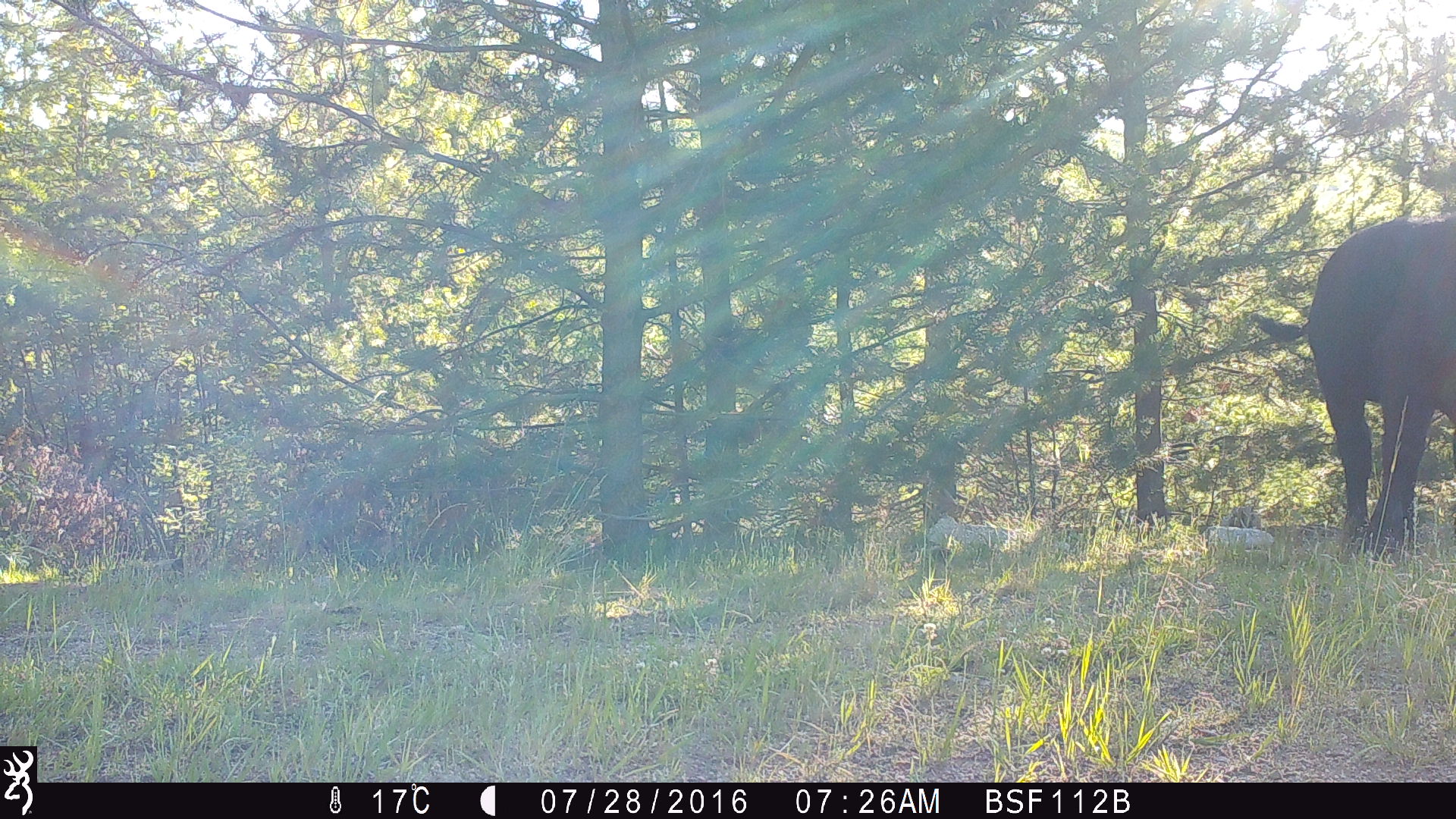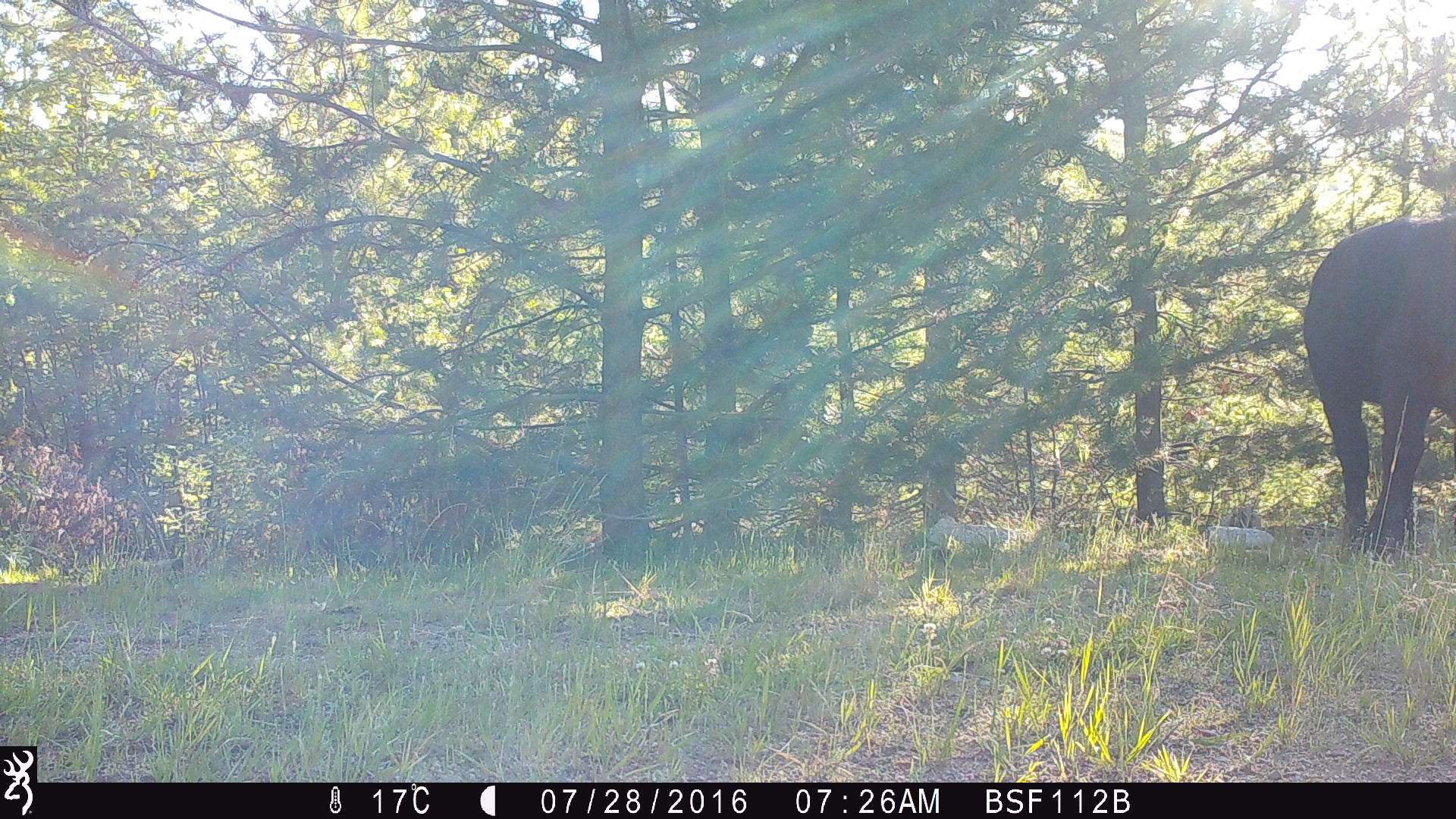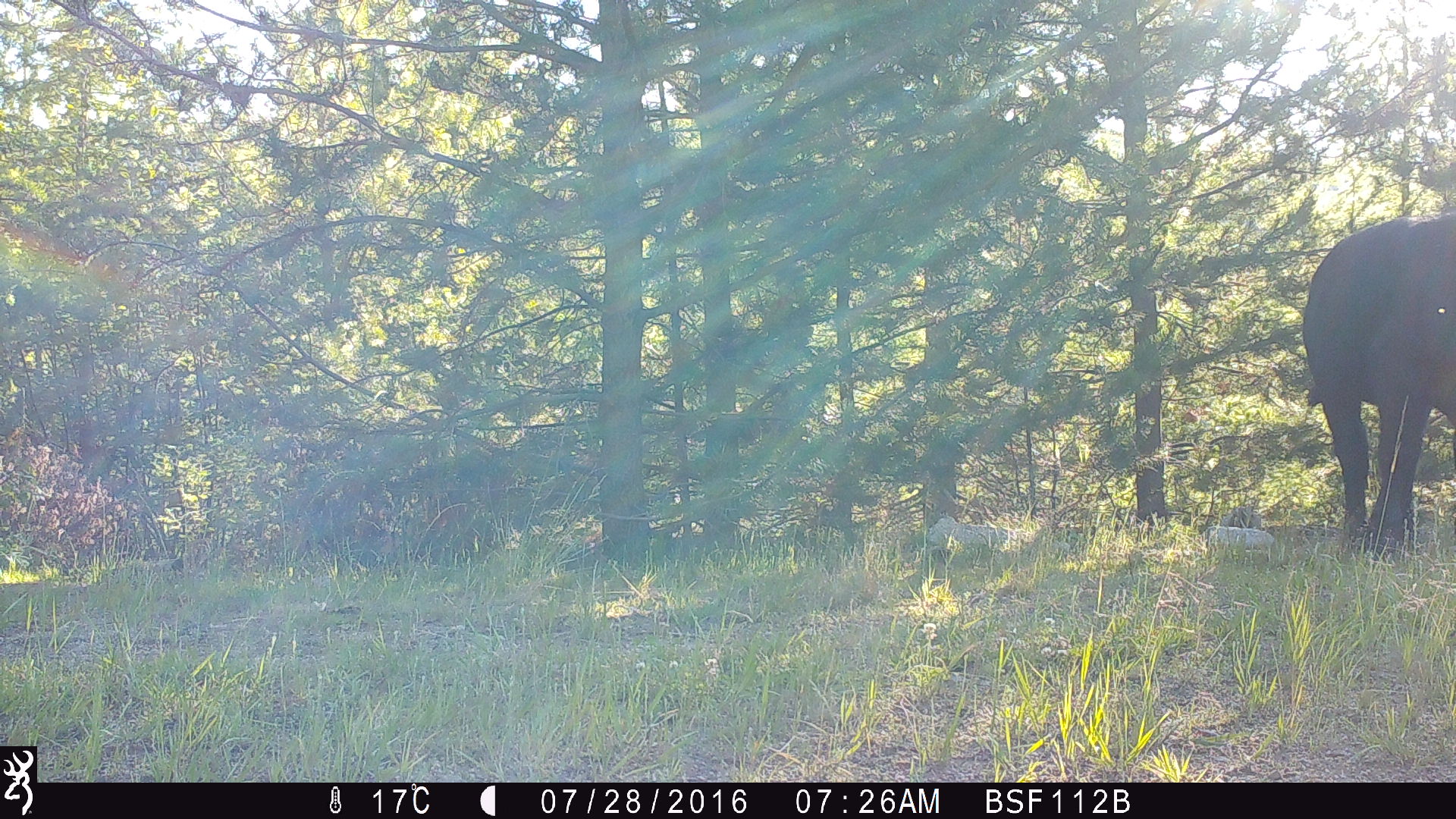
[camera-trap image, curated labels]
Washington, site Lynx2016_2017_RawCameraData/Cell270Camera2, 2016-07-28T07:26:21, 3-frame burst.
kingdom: Animalia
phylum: Chordata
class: Mammalia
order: Artiodactyla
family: Bovidae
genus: Bos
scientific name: Bos taurus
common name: domestic cattle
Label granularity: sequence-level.